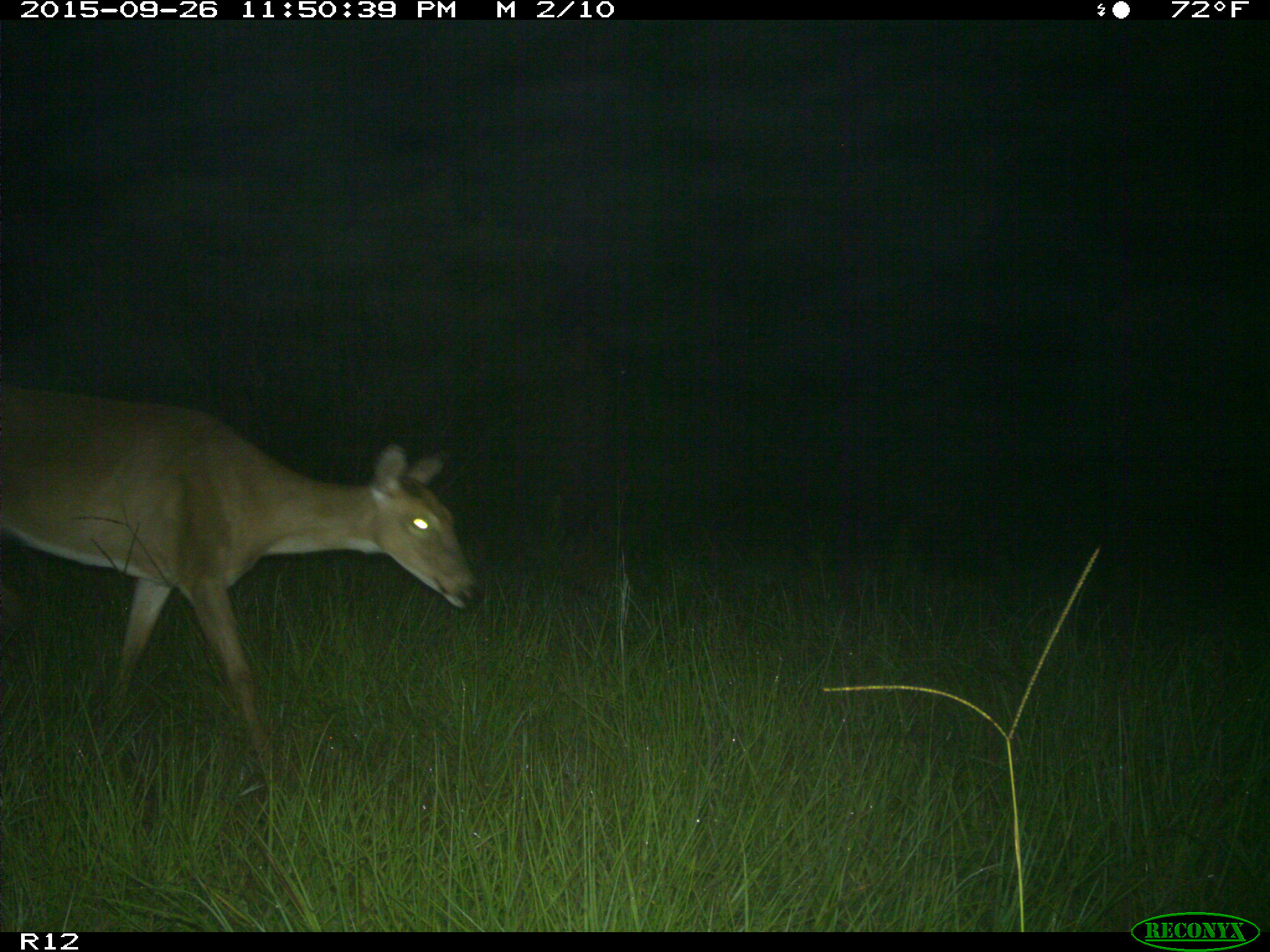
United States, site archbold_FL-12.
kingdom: Animalia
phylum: Chordata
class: Mammalia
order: Artiodactyla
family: Cervidae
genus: Odocoileus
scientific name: Odocoileus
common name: deer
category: unidentified deer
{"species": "unidentified deer (deer) (Odocoileus)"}